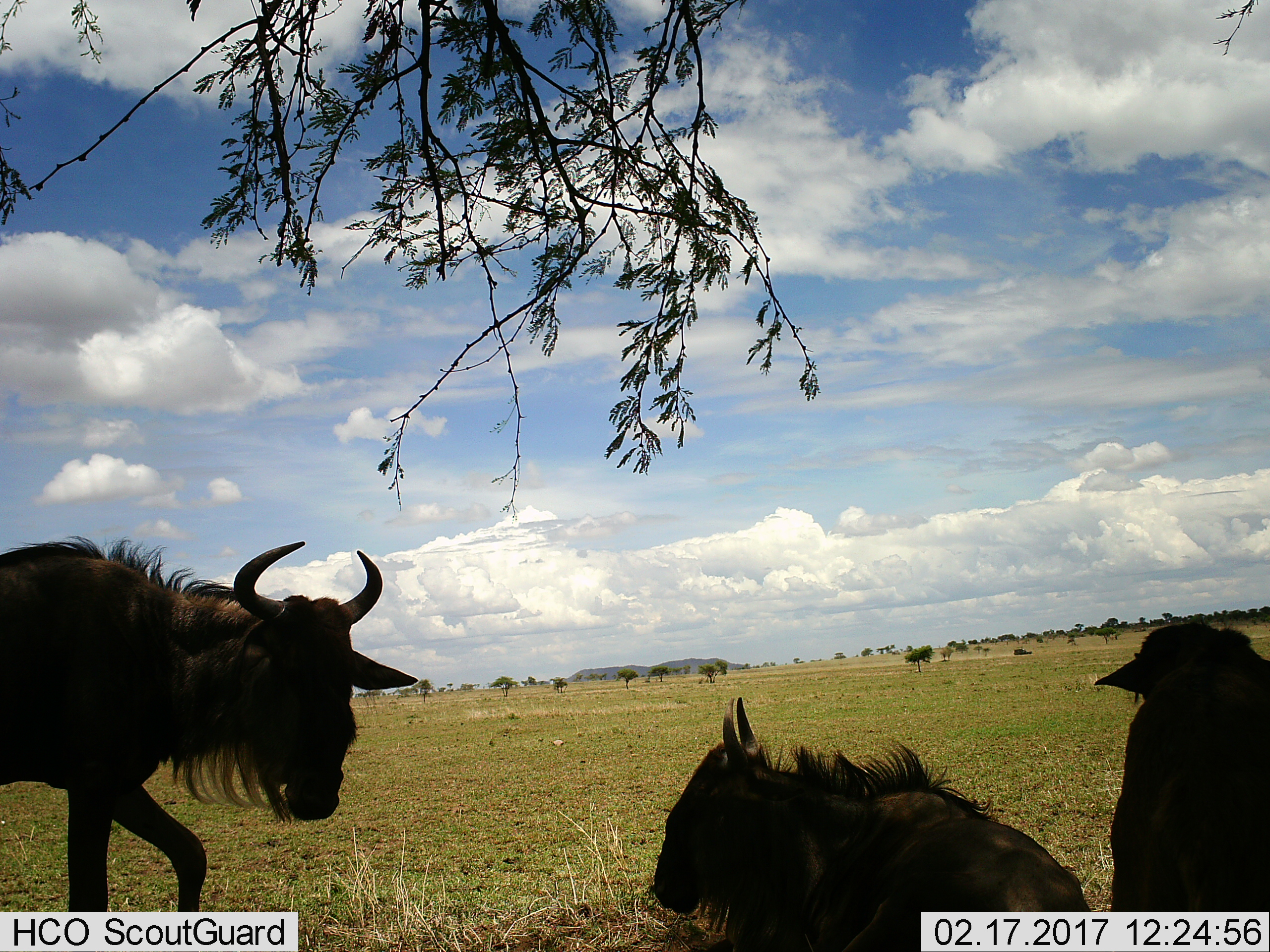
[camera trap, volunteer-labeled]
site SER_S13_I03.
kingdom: Animalia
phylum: Chordata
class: Mammalia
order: Artiodactyla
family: Bovidae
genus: Connochaetes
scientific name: Connochaetes taurinus taurinus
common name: blue wildebeest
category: wildebeestblue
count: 3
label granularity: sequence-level